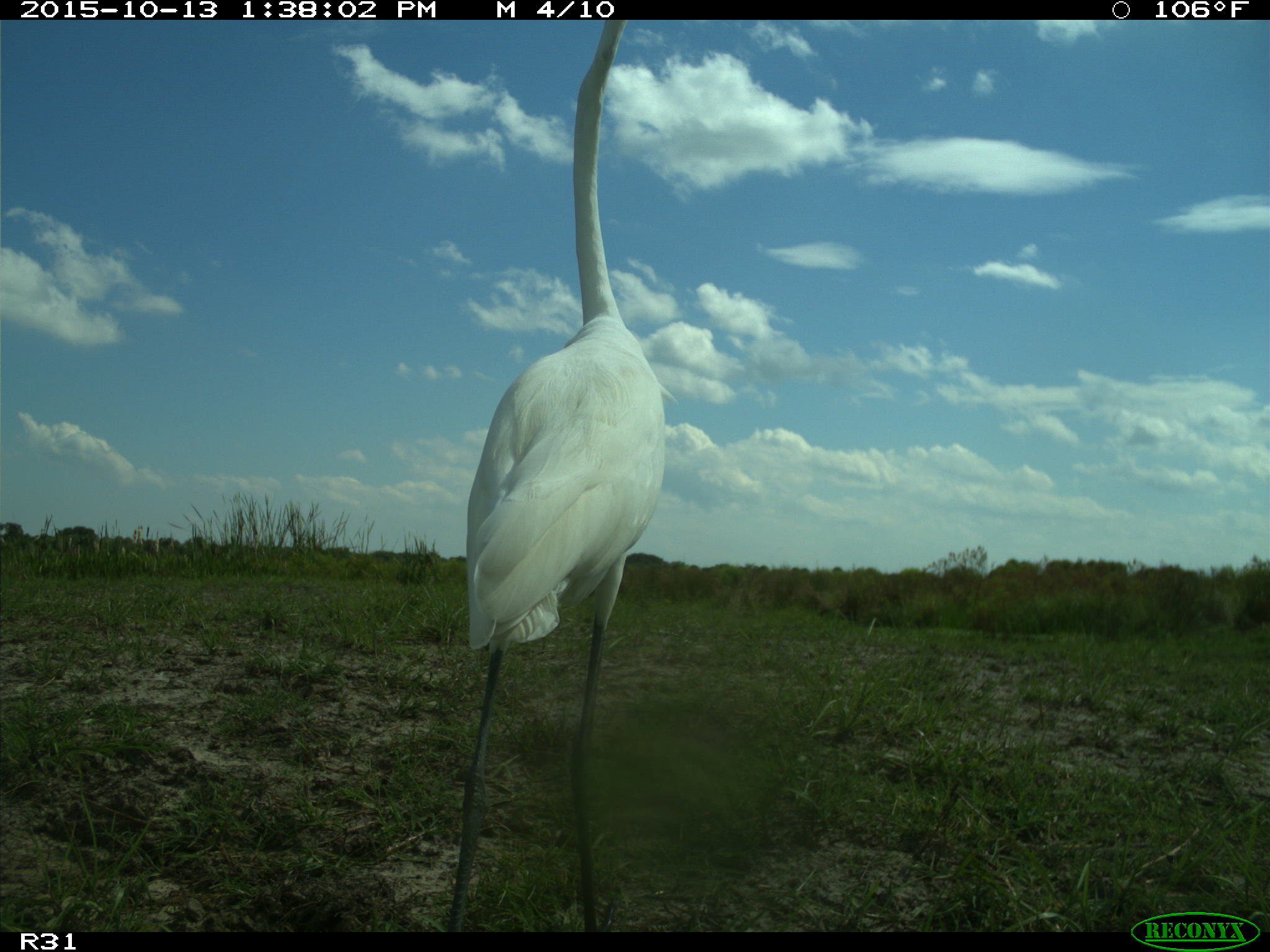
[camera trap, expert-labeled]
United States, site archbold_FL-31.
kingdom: Animalia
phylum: Chordata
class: Aves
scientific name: Aves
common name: birds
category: unidentified bird